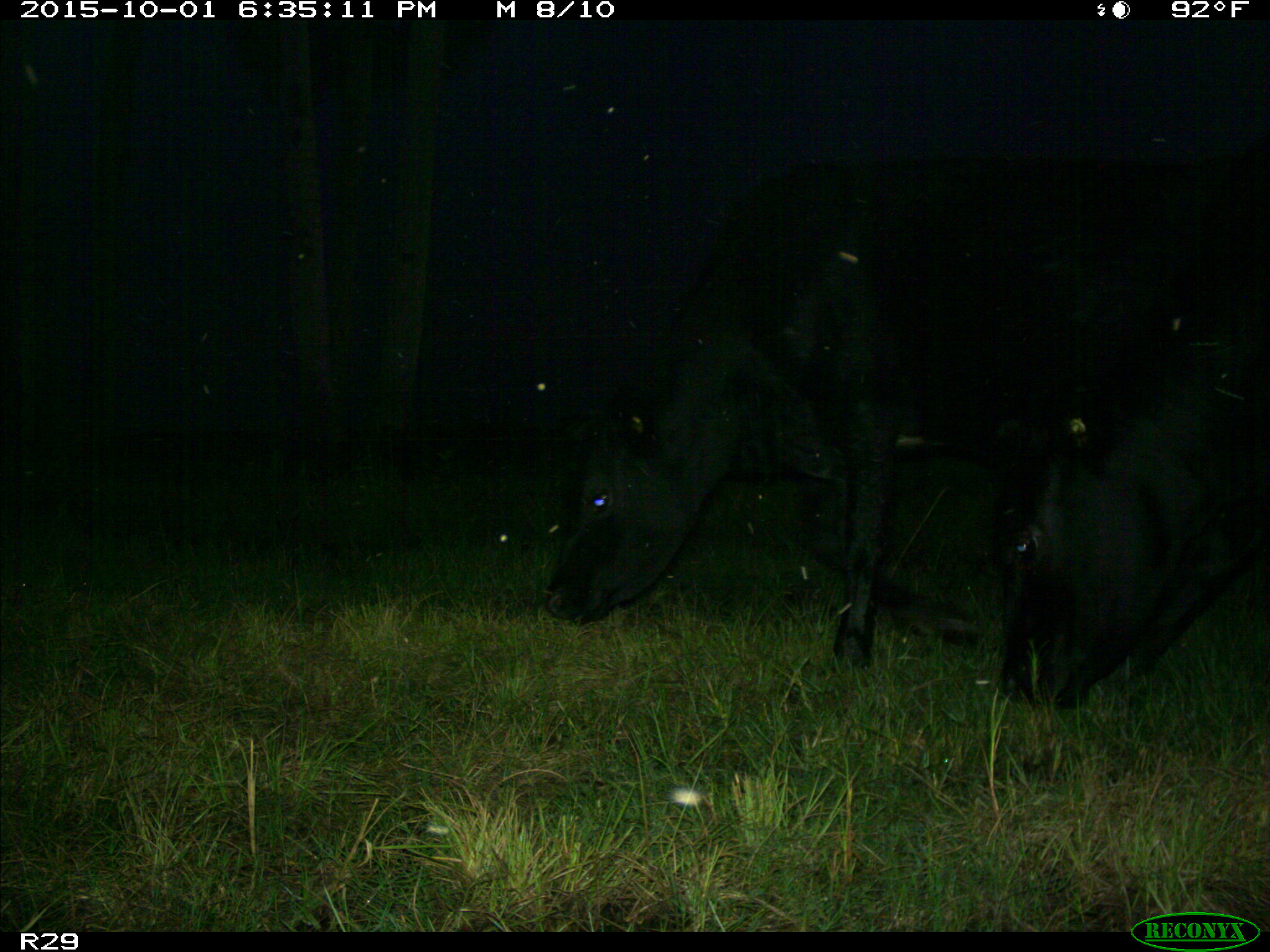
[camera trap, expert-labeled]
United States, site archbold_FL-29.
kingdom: Animalia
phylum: Chordata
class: Mammalia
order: Artiodactyla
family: Bovidae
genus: Bos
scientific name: Bos taurus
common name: domestic cow